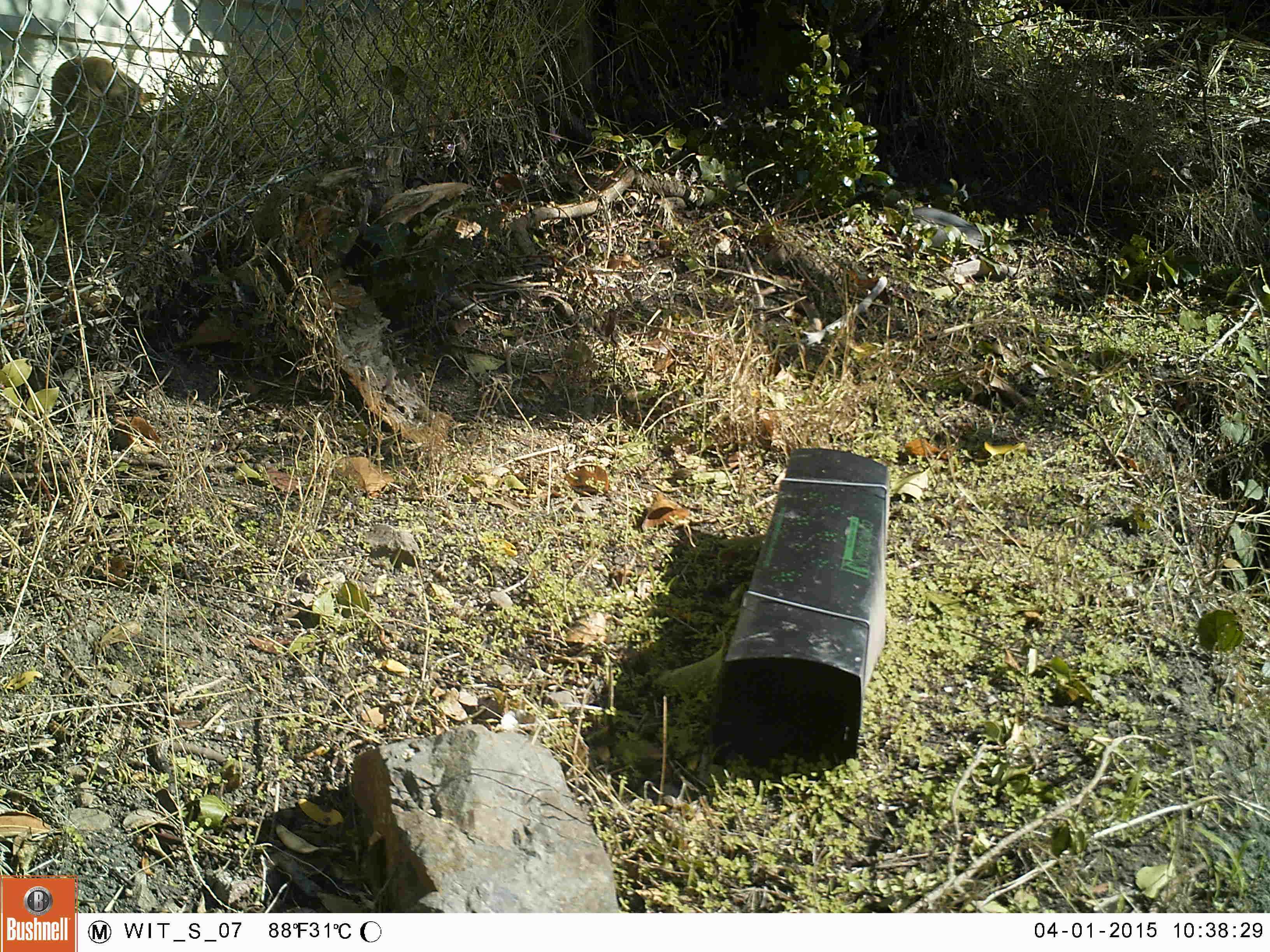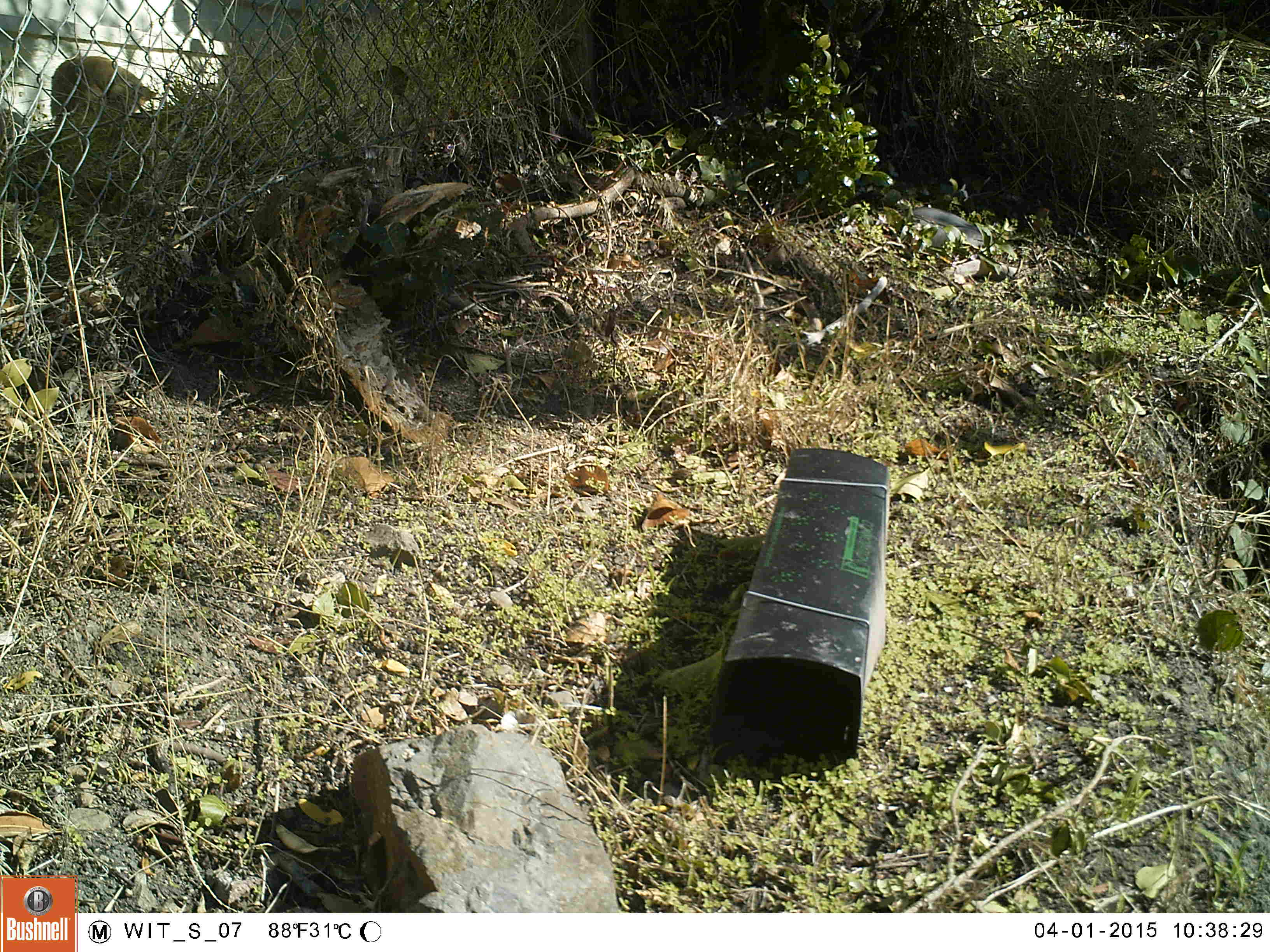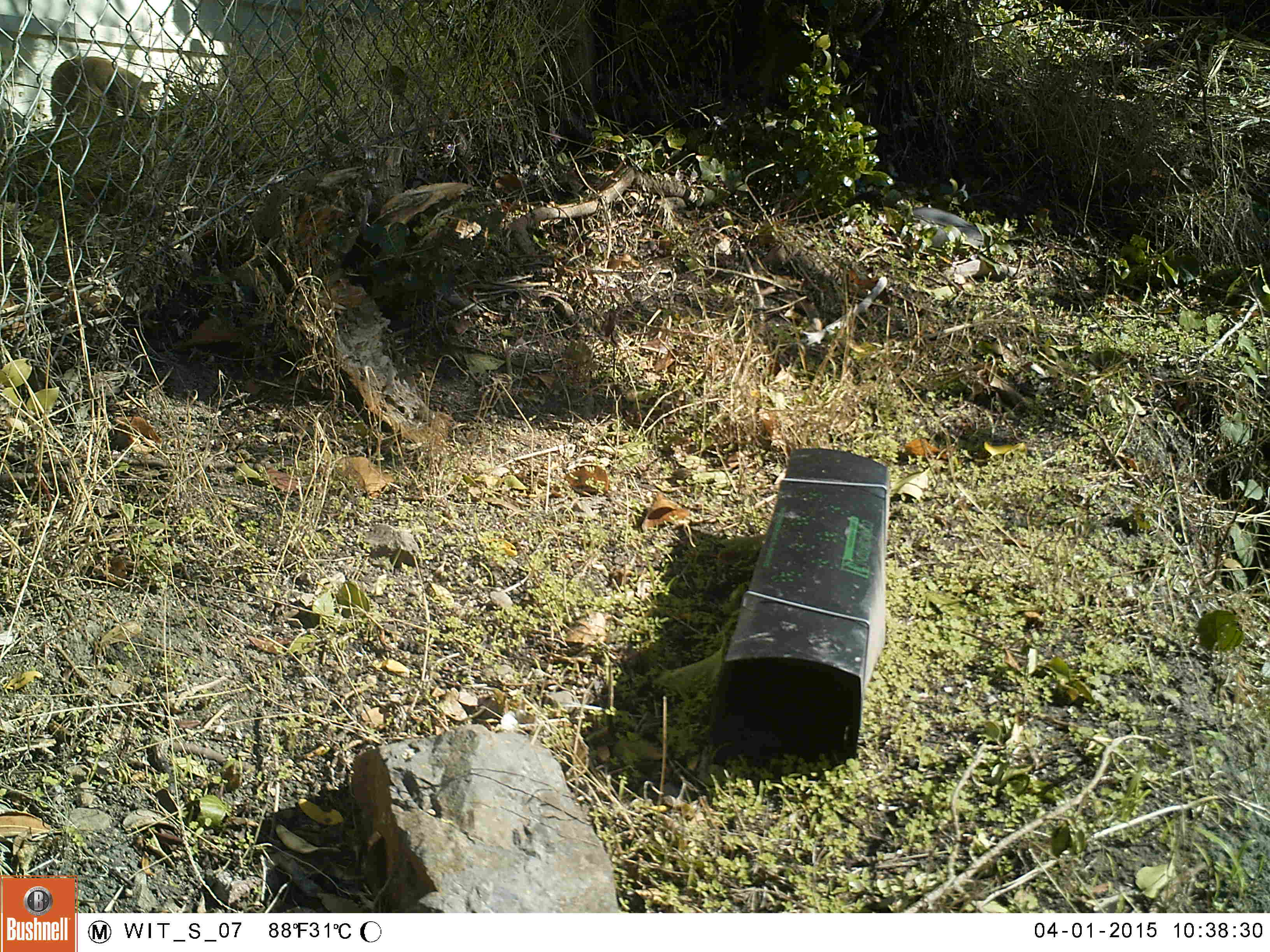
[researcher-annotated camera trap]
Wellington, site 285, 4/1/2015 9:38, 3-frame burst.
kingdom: Animalia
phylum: Chordata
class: Mammalia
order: Carnivora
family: Felidae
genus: Felis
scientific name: Felis catus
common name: cat